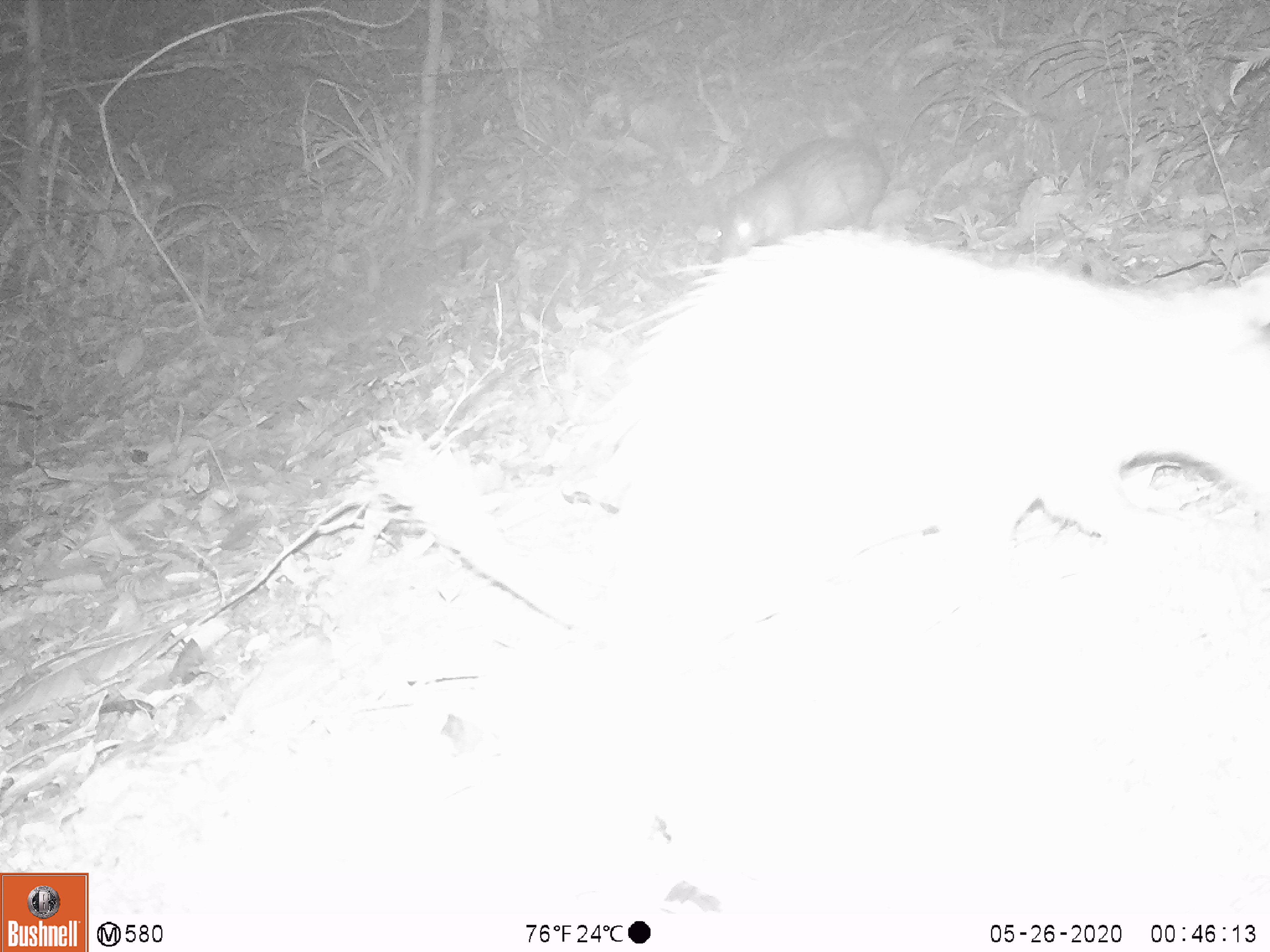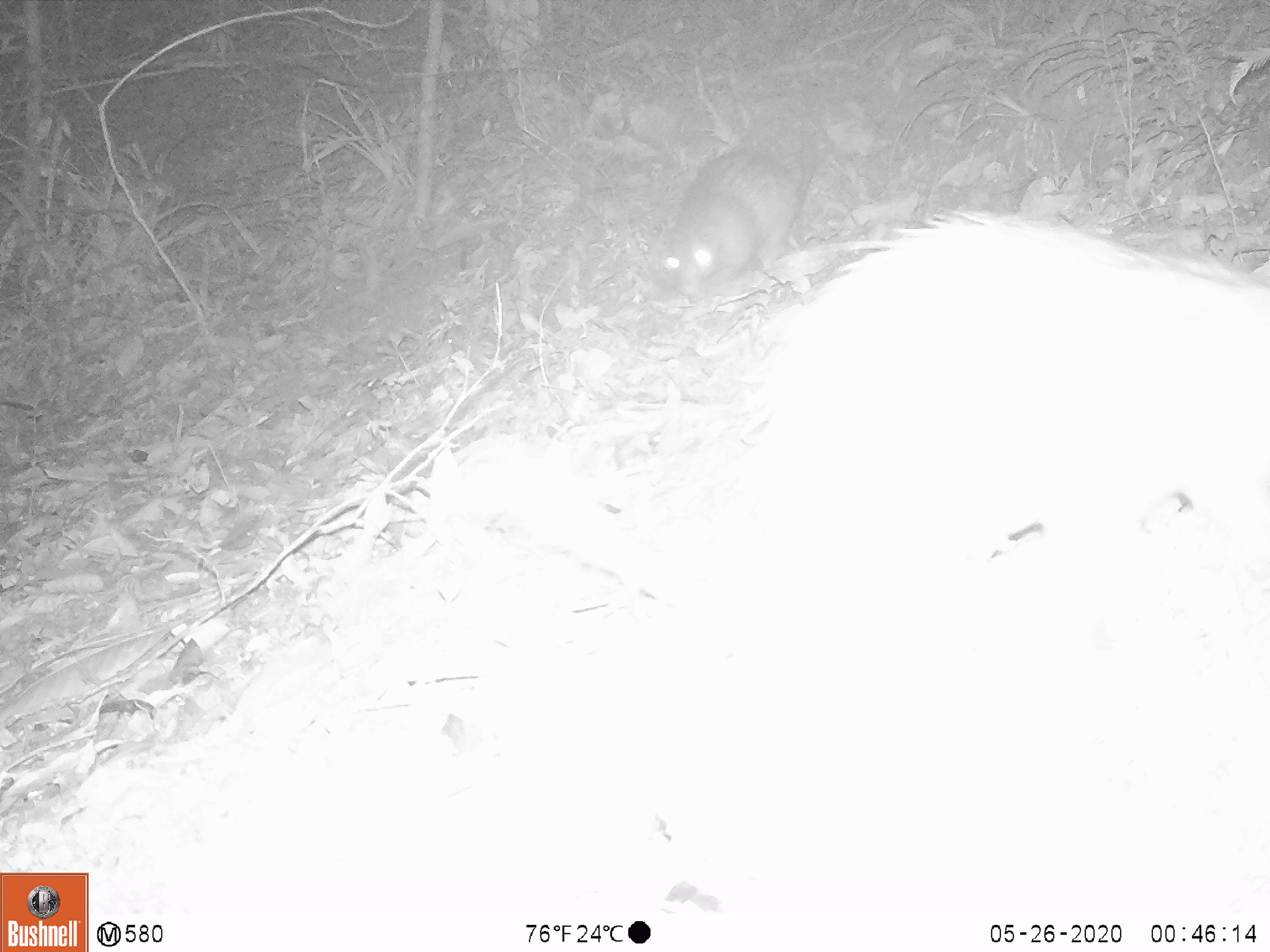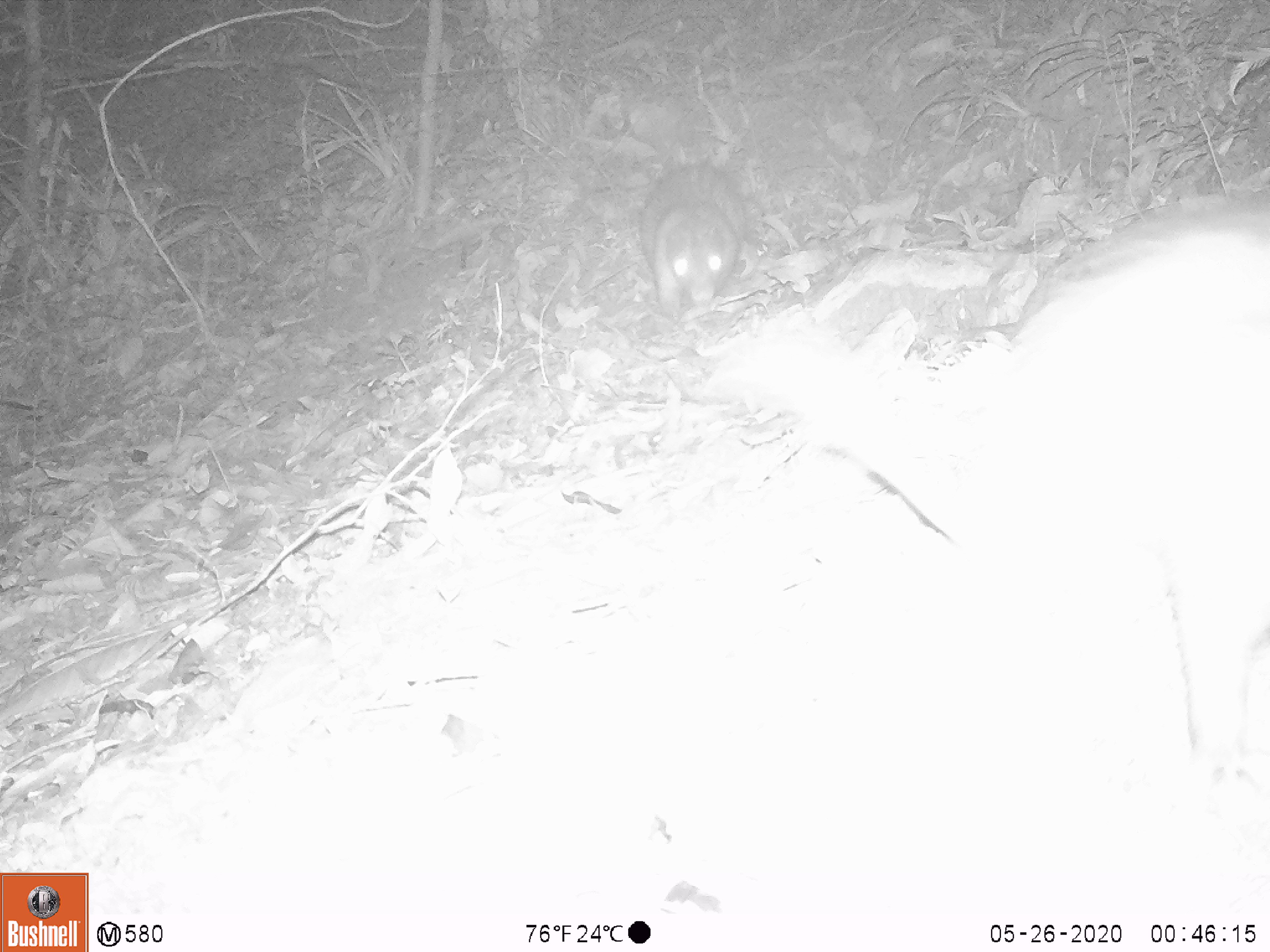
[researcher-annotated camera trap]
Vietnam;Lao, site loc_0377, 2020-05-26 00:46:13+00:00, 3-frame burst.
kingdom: Animalia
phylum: Chordata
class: Mammalia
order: Rodentia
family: Hystricidae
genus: Atherurus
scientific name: Atherurus macrourus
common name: asiatic brush-tailed porcupine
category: asiatic brush tailed porcupine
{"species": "asiatic brush tailed porcupine (asiatic brush-tailed porcupine) (Atherurus macrourus)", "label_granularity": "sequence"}